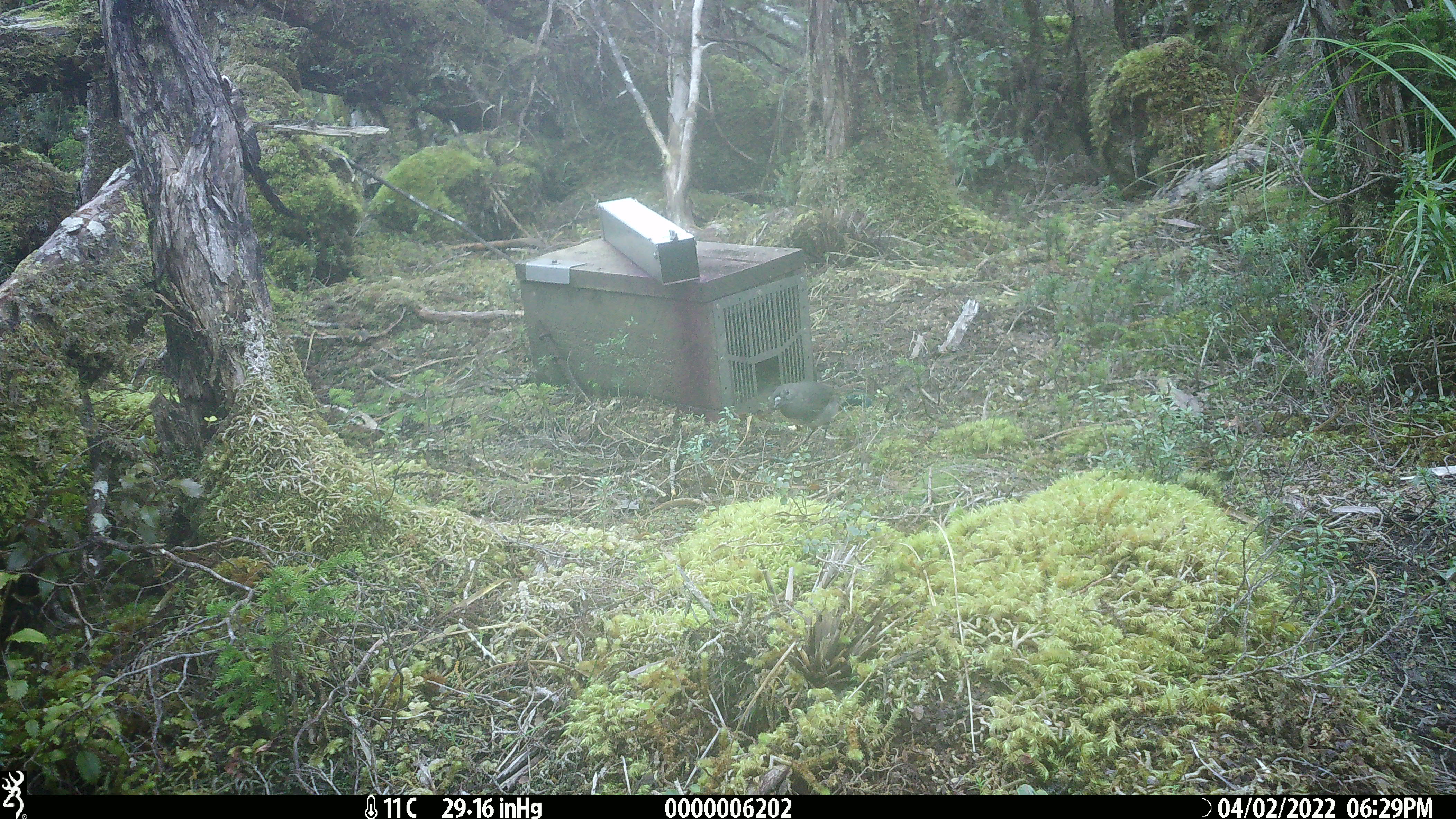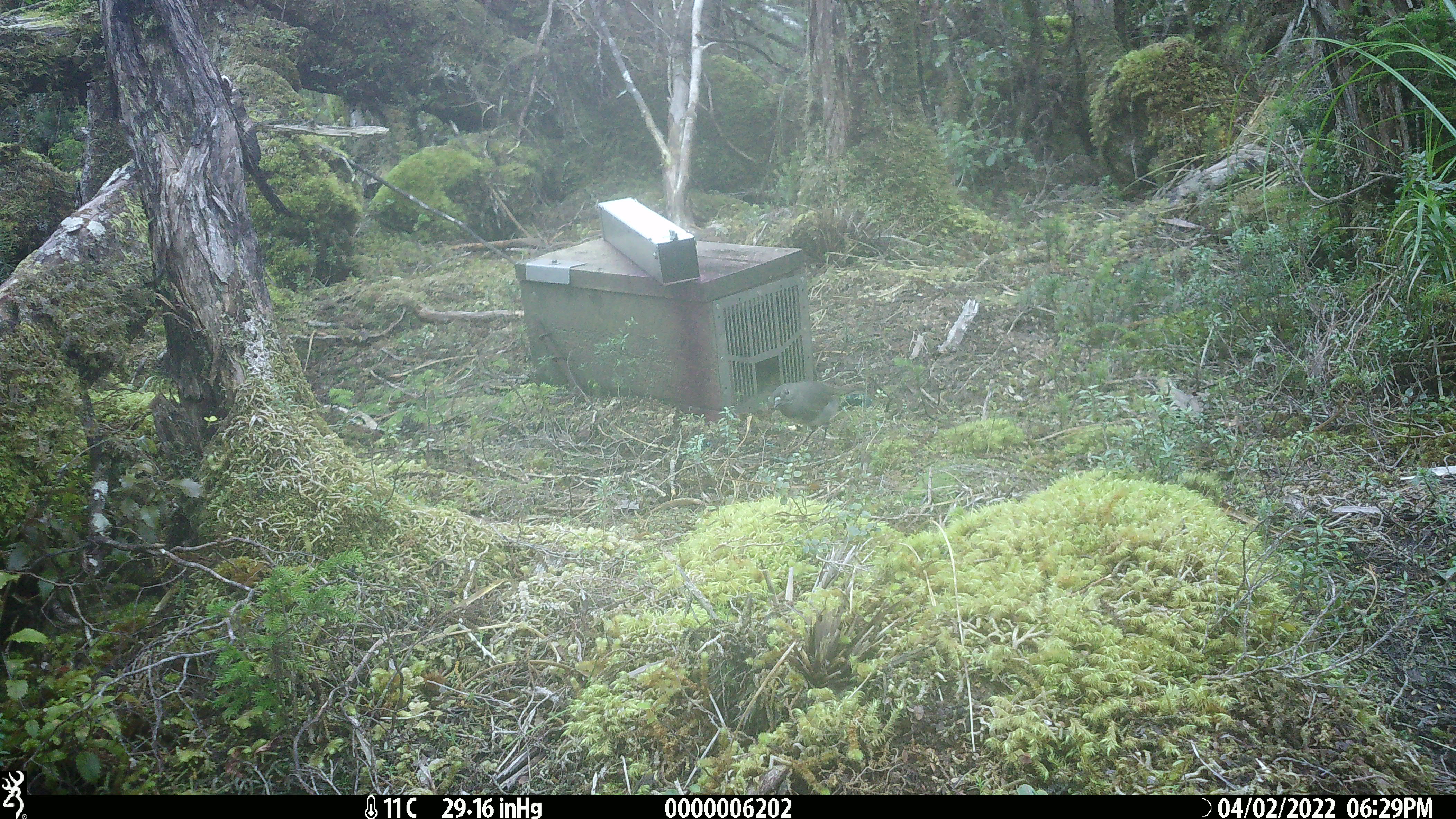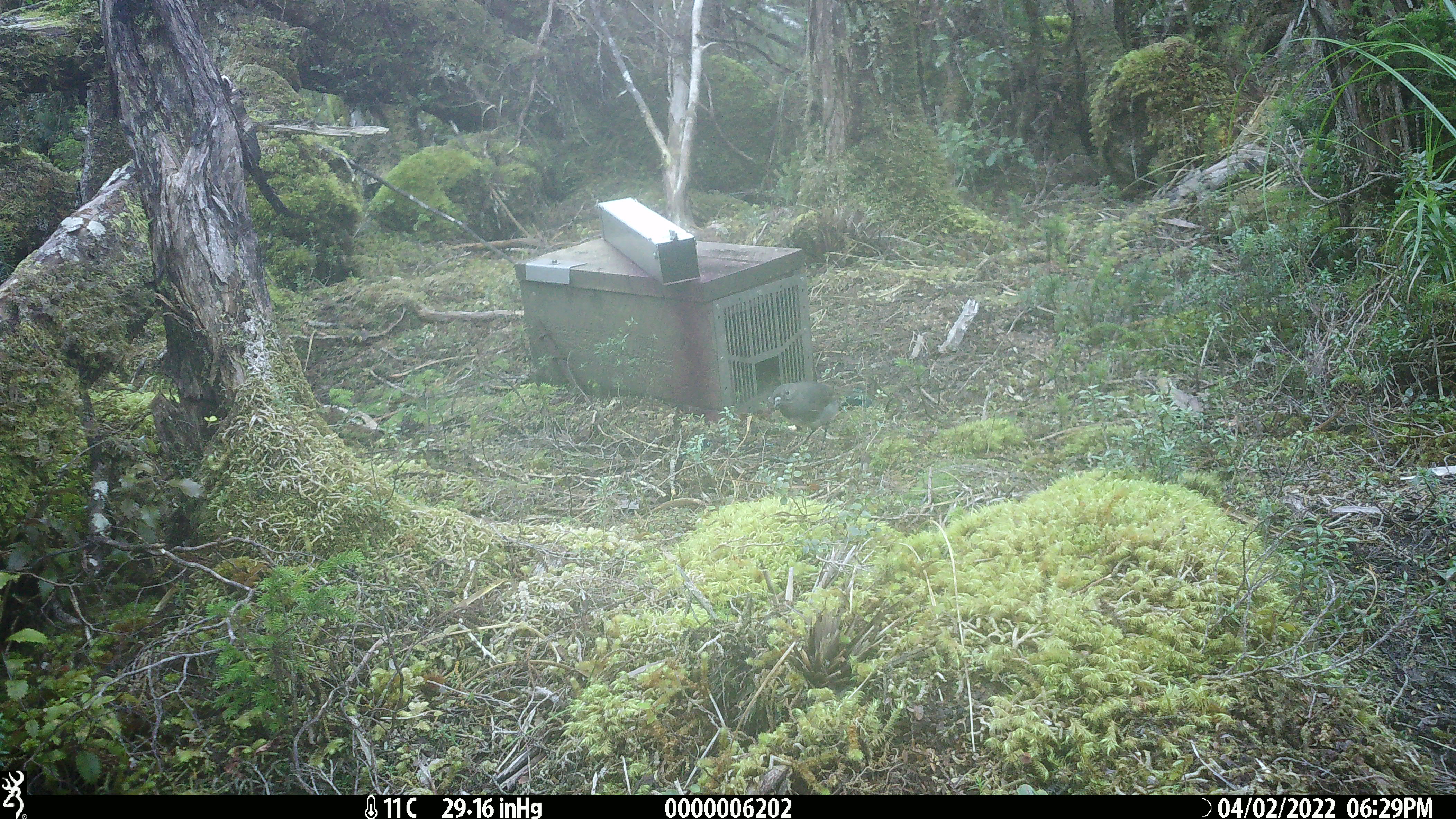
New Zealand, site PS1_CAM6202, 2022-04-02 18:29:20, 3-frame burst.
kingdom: Animalia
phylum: Chordata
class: Aves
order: Passeriformes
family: Petroicidae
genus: Petroica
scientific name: Petroica australis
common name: new zealand robin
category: robin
Robin (new zealand robin) (Petroica australis).